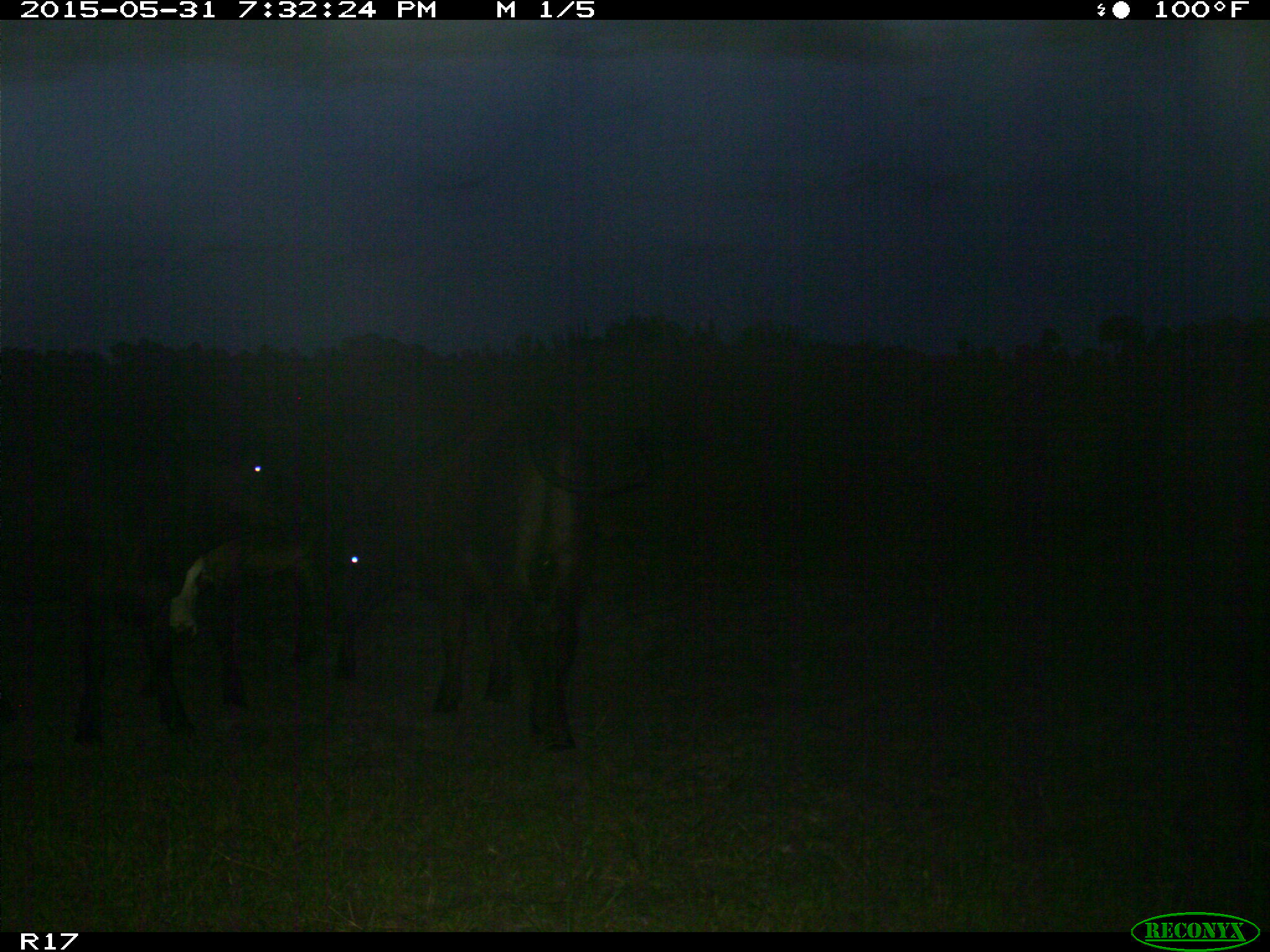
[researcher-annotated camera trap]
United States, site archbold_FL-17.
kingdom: Animalia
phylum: Chordata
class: Mammalia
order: Artiodactyla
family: Bovidae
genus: Bos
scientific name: Bos taurus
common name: domestic cow